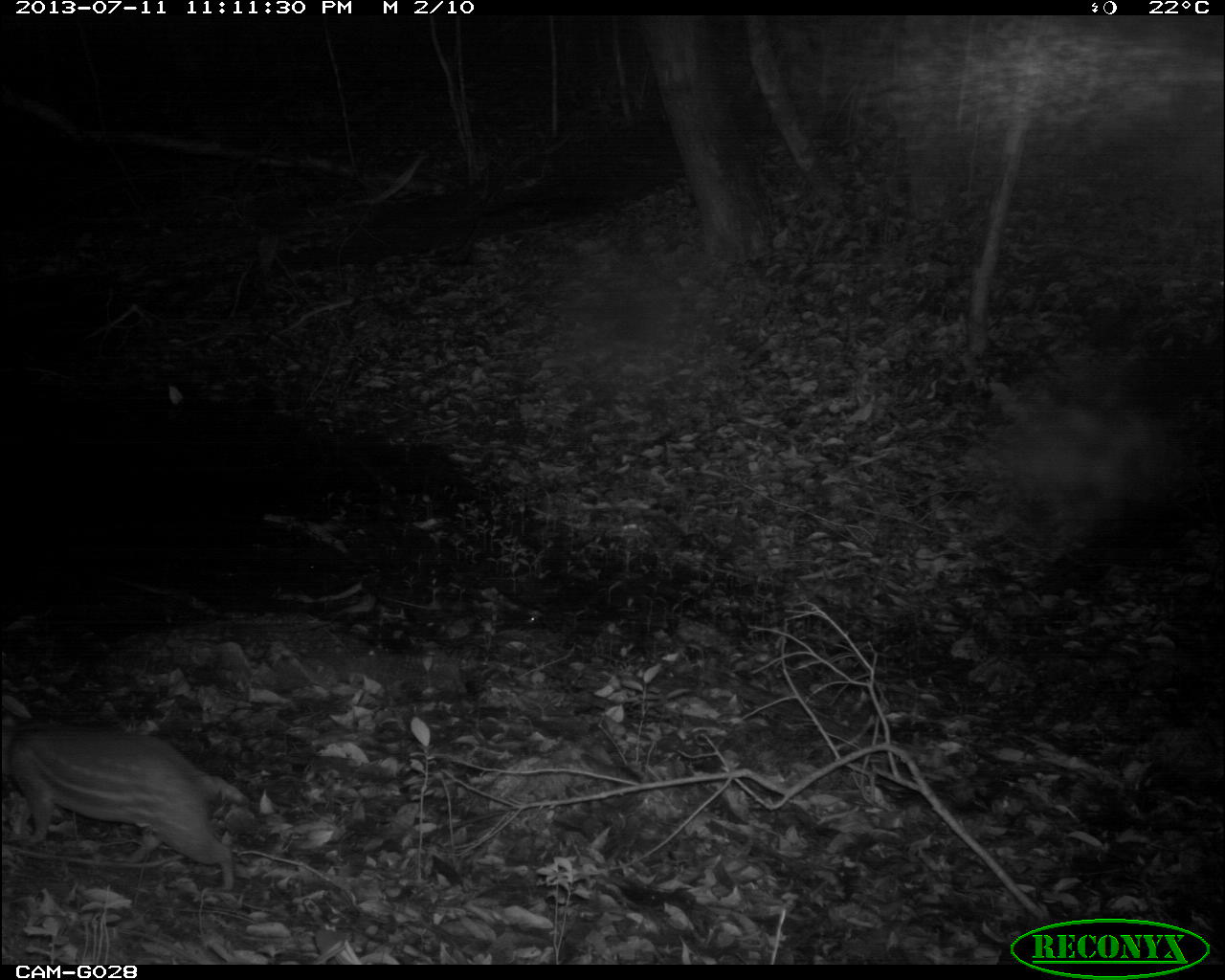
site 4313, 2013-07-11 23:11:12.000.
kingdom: Animalia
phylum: Chordata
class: Mammalia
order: Rodentia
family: Cuniculidae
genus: Cuniculus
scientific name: Cuniculus paca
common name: lowland paca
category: agouti paca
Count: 2.